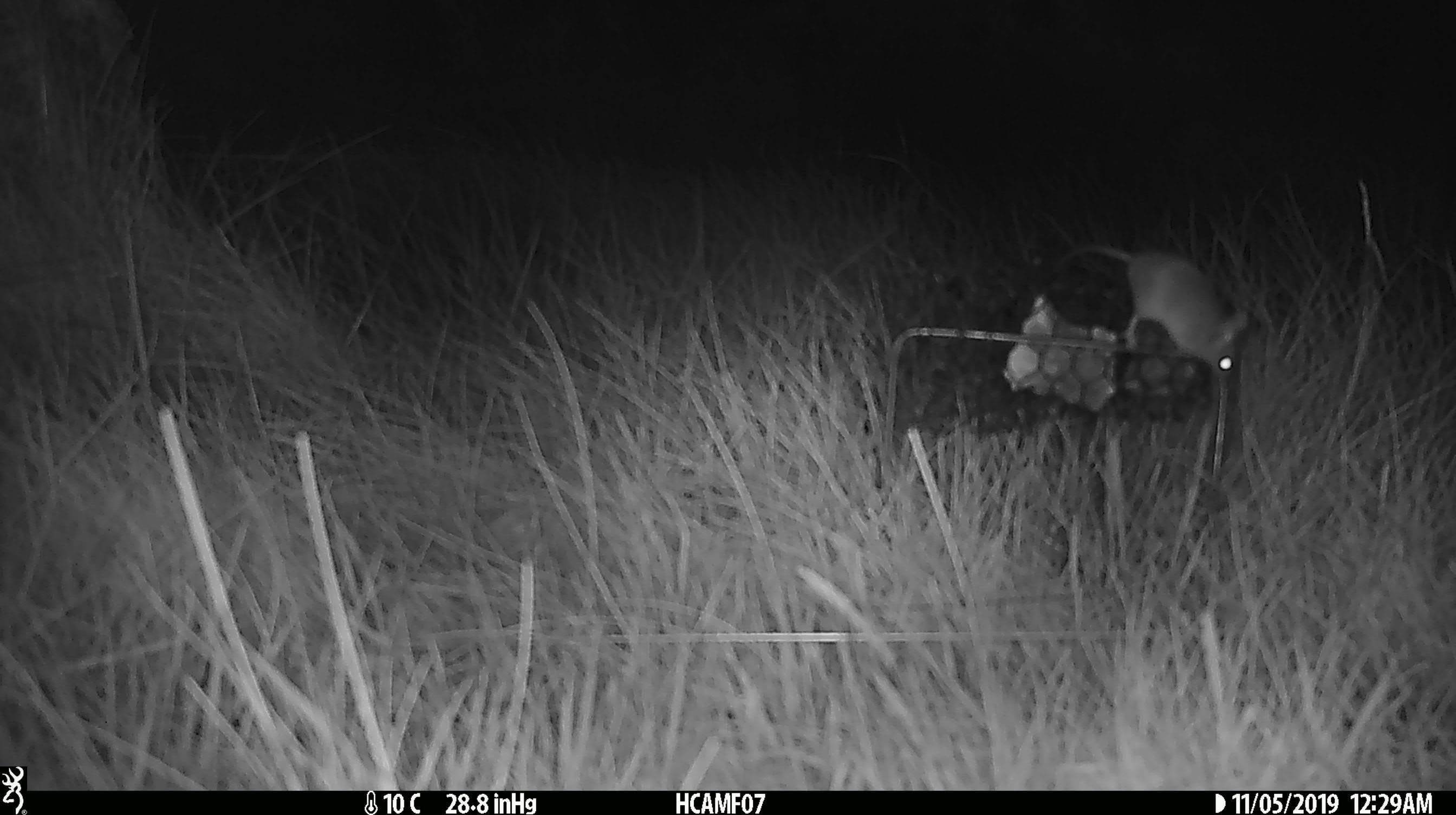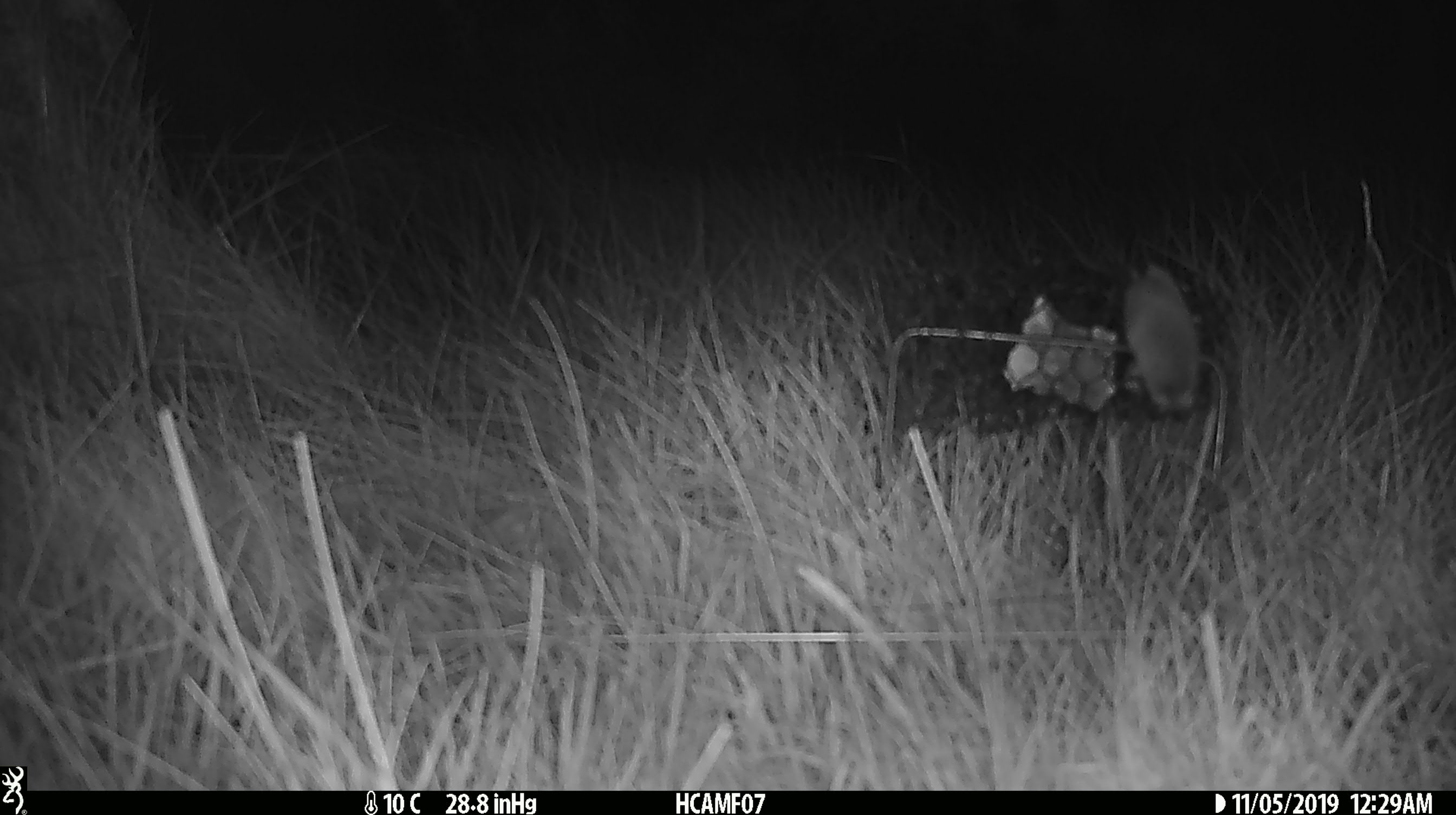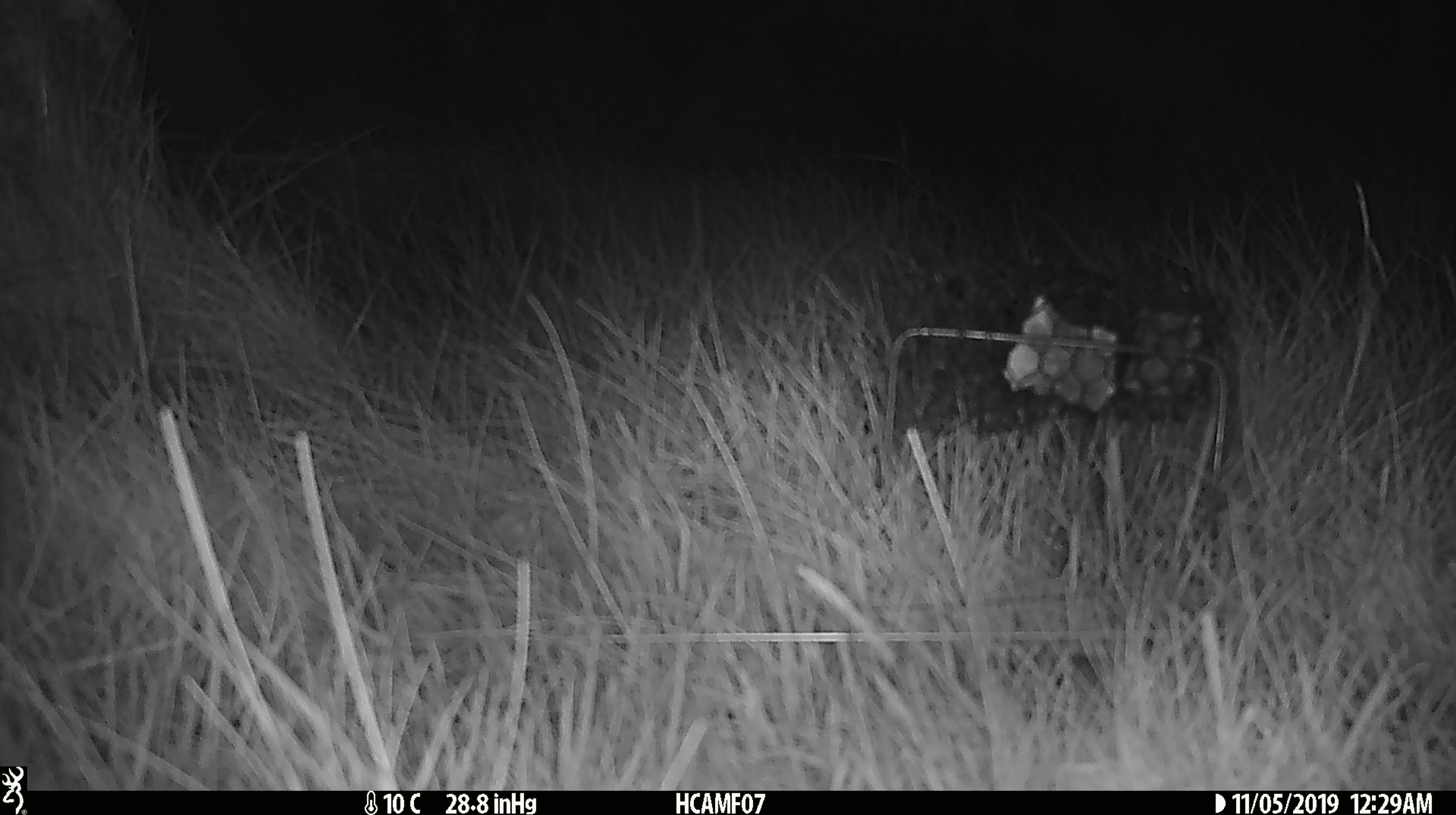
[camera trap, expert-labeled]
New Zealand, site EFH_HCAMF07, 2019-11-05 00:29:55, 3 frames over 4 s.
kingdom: Animalia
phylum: Chordata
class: Mammalia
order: Rodentia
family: Muridae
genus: Mus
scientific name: Mus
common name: mouse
Mouse (Mus).